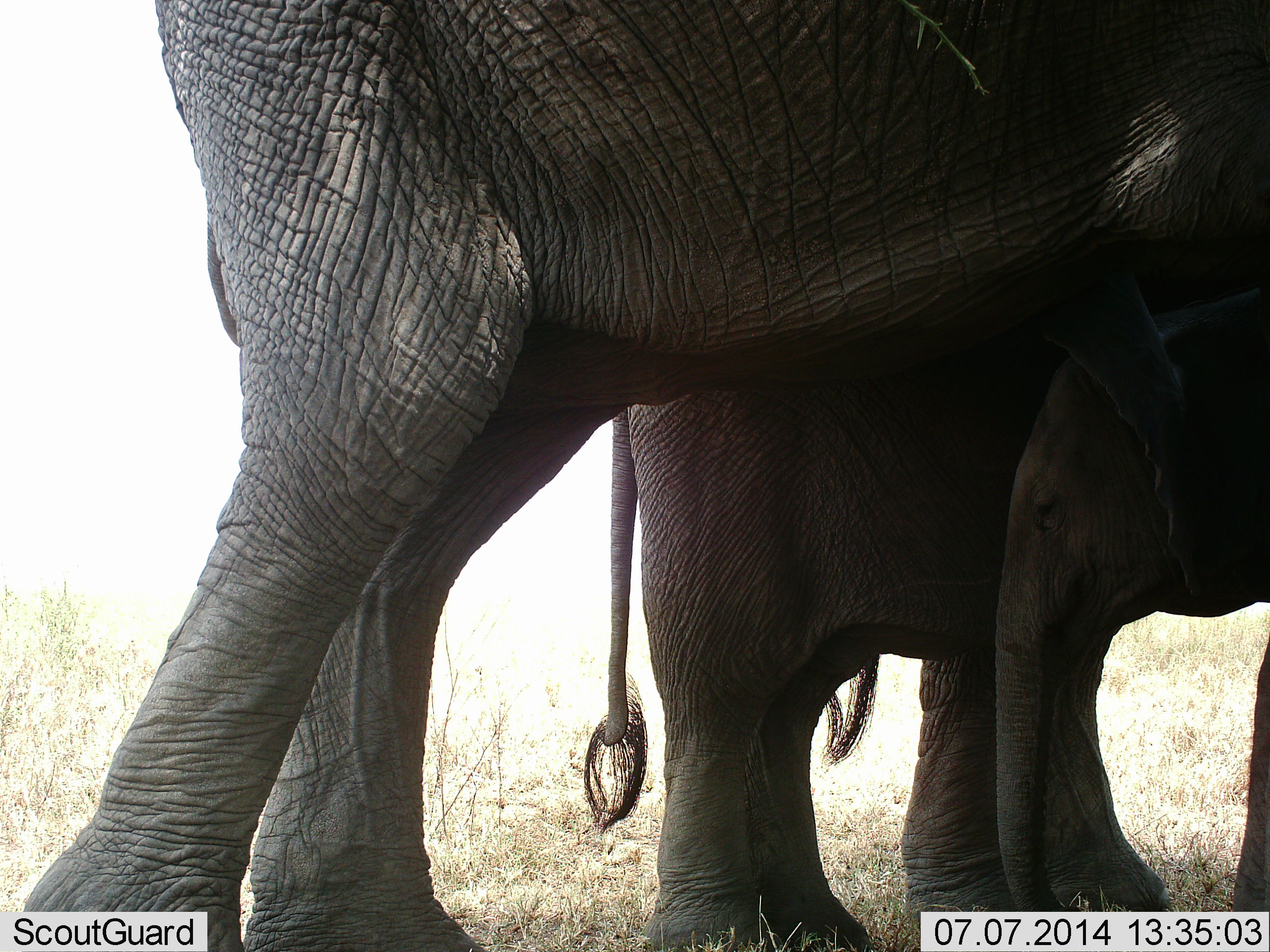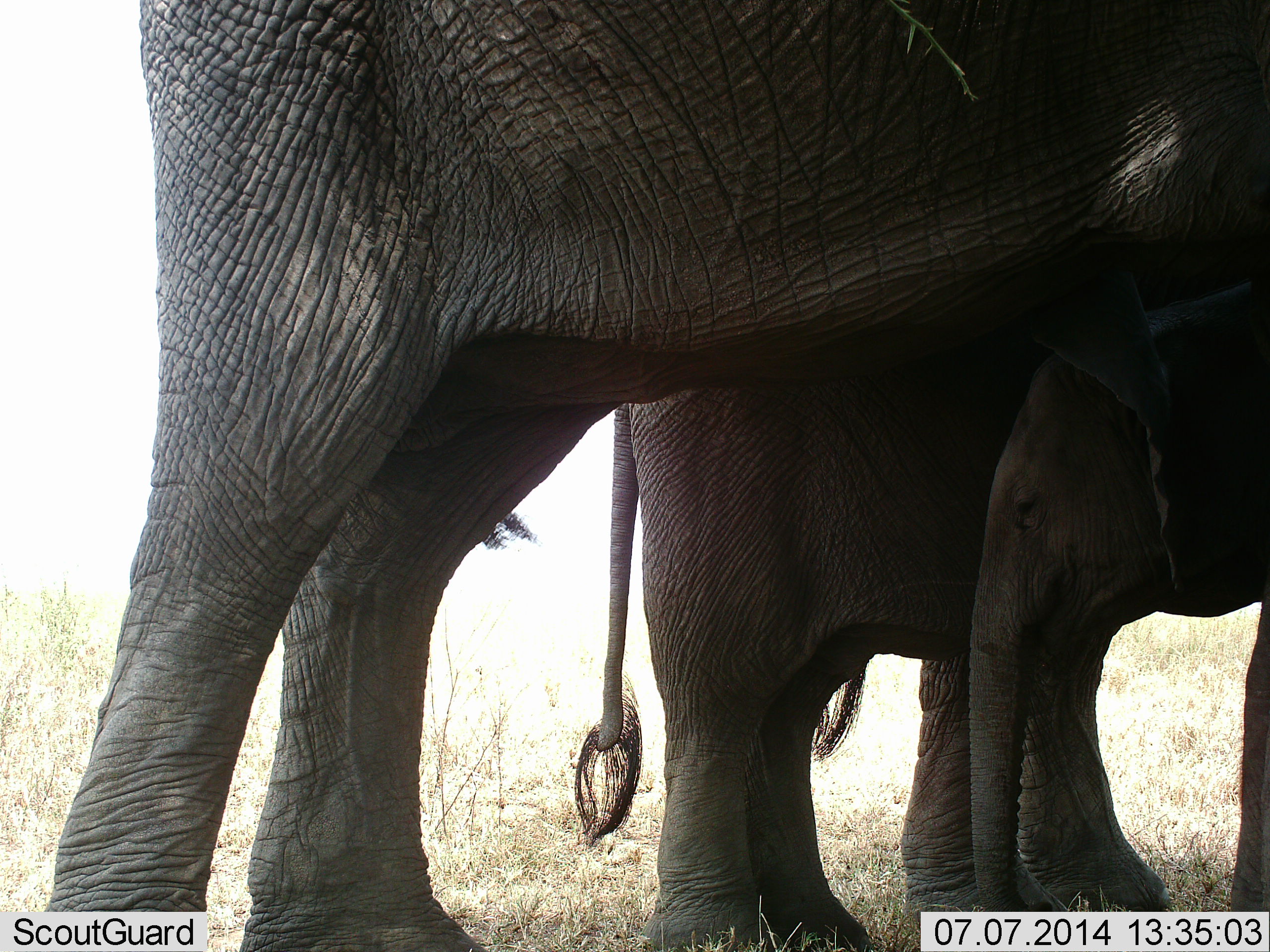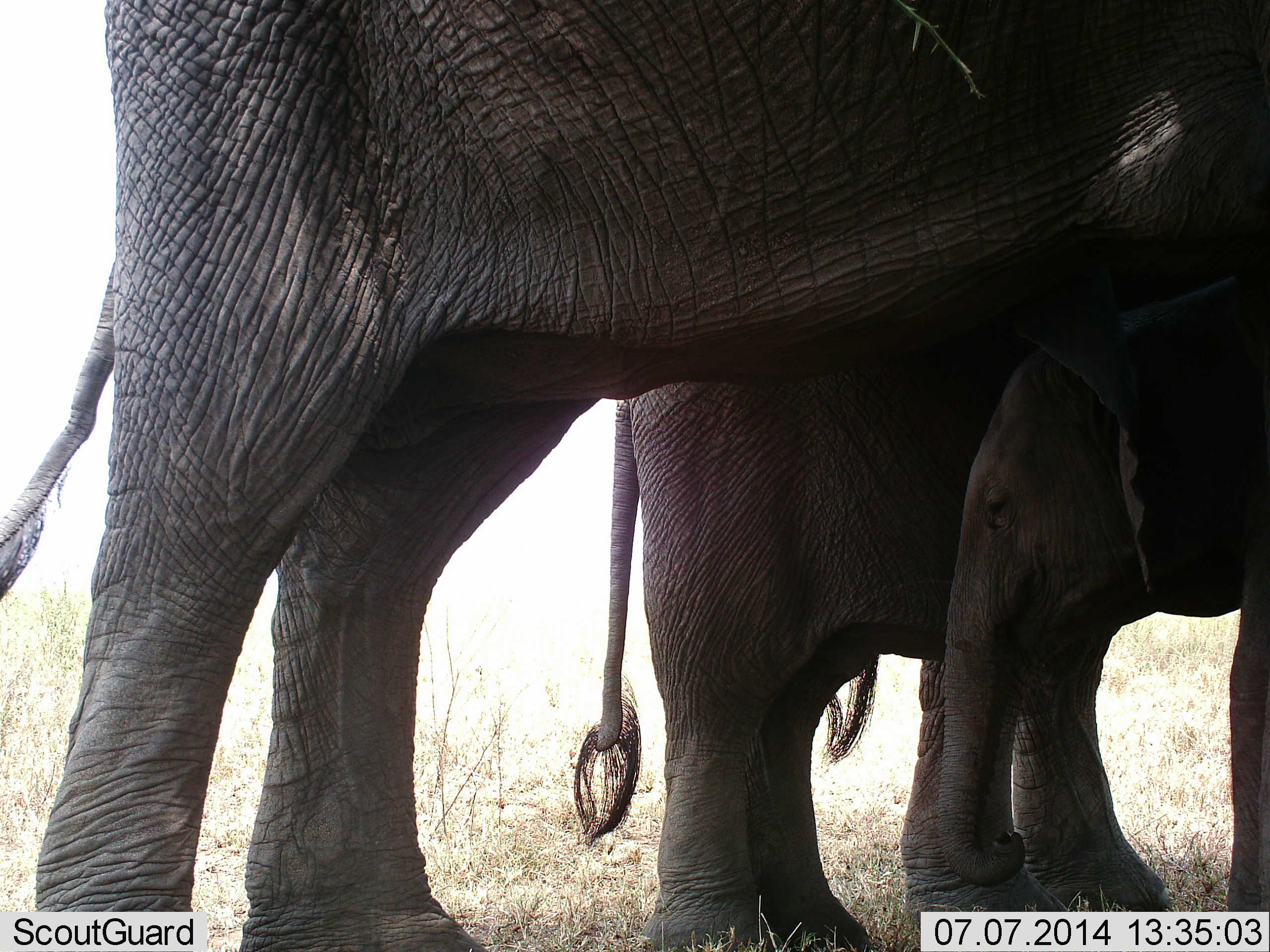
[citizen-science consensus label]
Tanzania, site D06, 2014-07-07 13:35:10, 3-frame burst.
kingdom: Animalia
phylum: Chordata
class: Mammalia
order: Proboscidea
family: Elephantidae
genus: Loxodonta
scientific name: Loxodonta africana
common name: african bush elephant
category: elephant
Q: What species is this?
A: Elephant (african bush elephant) (Loxodonta africana).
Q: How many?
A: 3.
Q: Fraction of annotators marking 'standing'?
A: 100%.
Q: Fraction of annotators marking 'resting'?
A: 10%.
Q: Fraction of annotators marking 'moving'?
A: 0%.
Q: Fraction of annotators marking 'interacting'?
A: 10%.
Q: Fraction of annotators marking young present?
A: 100%.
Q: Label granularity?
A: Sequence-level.